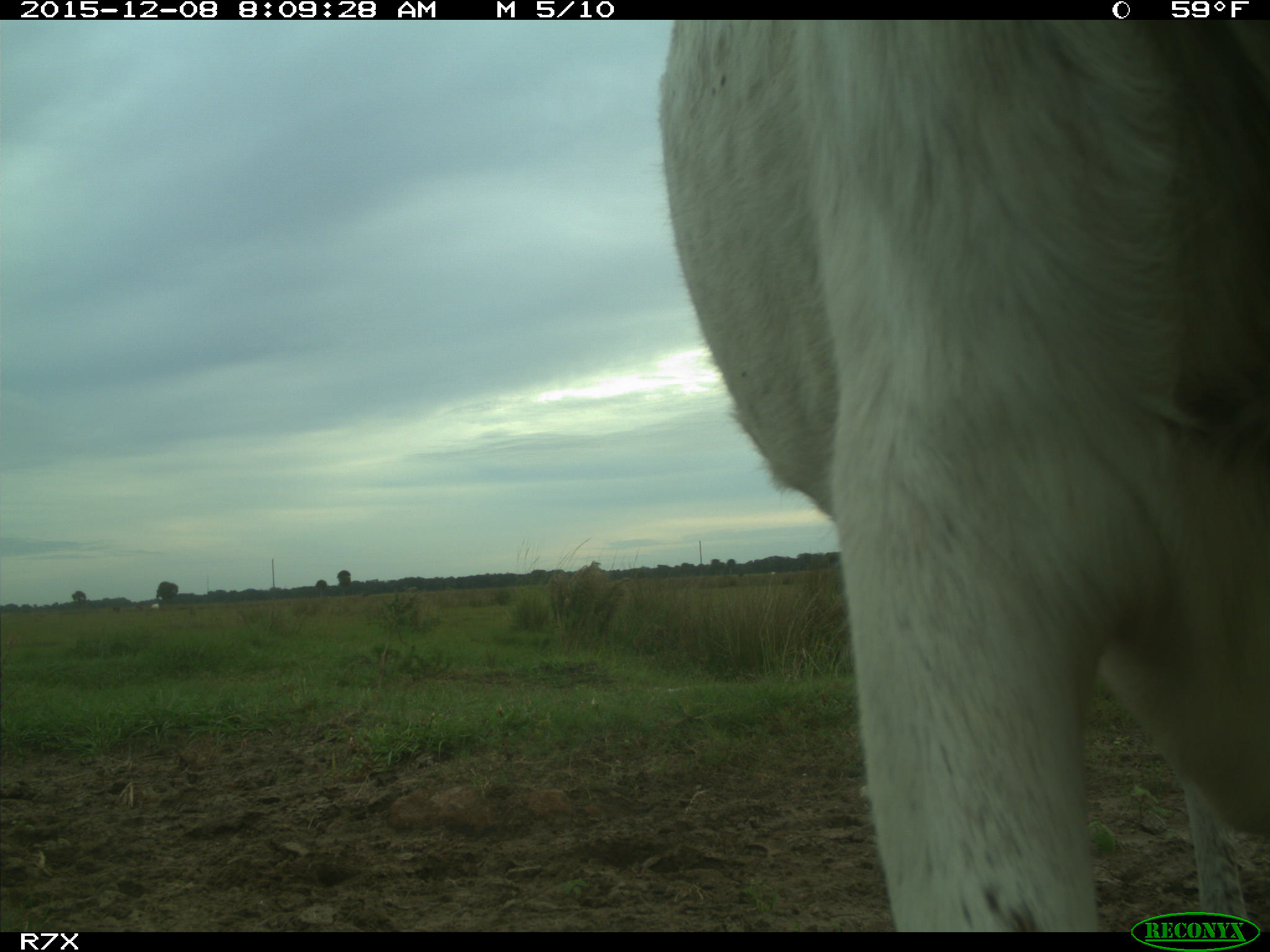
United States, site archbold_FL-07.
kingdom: Animalia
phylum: Chordata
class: Mammalia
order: Artiodactyla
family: Bovidae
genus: Bos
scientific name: Bos taurus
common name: domestic cow